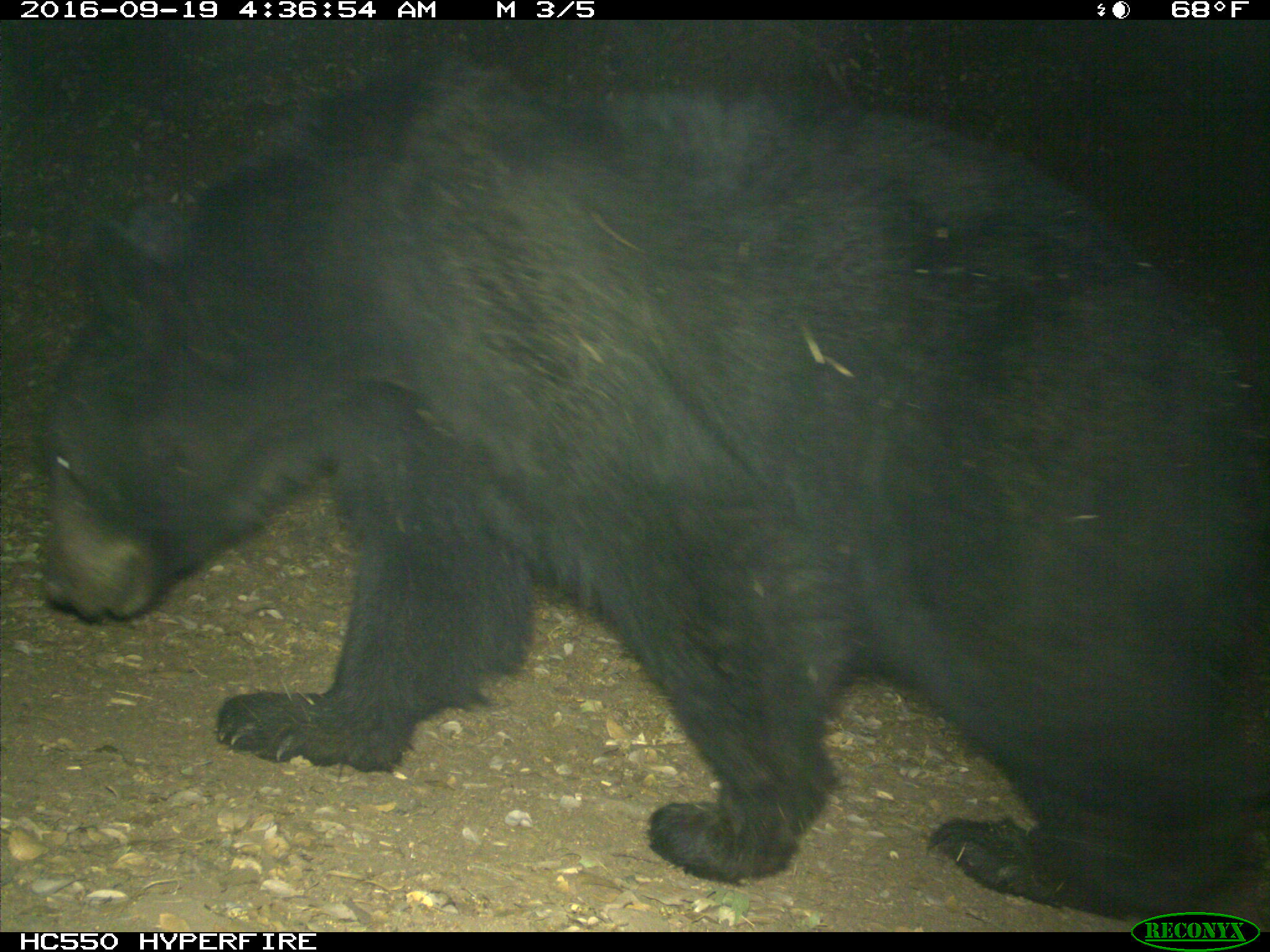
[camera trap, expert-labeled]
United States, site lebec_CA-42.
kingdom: Animalia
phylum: Chordata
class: Mammalia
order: Carnivora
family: Ursidae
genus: Ursus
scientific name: Ursus americanus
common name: american black bear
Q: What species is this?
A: Ursus americanus (american black bear).